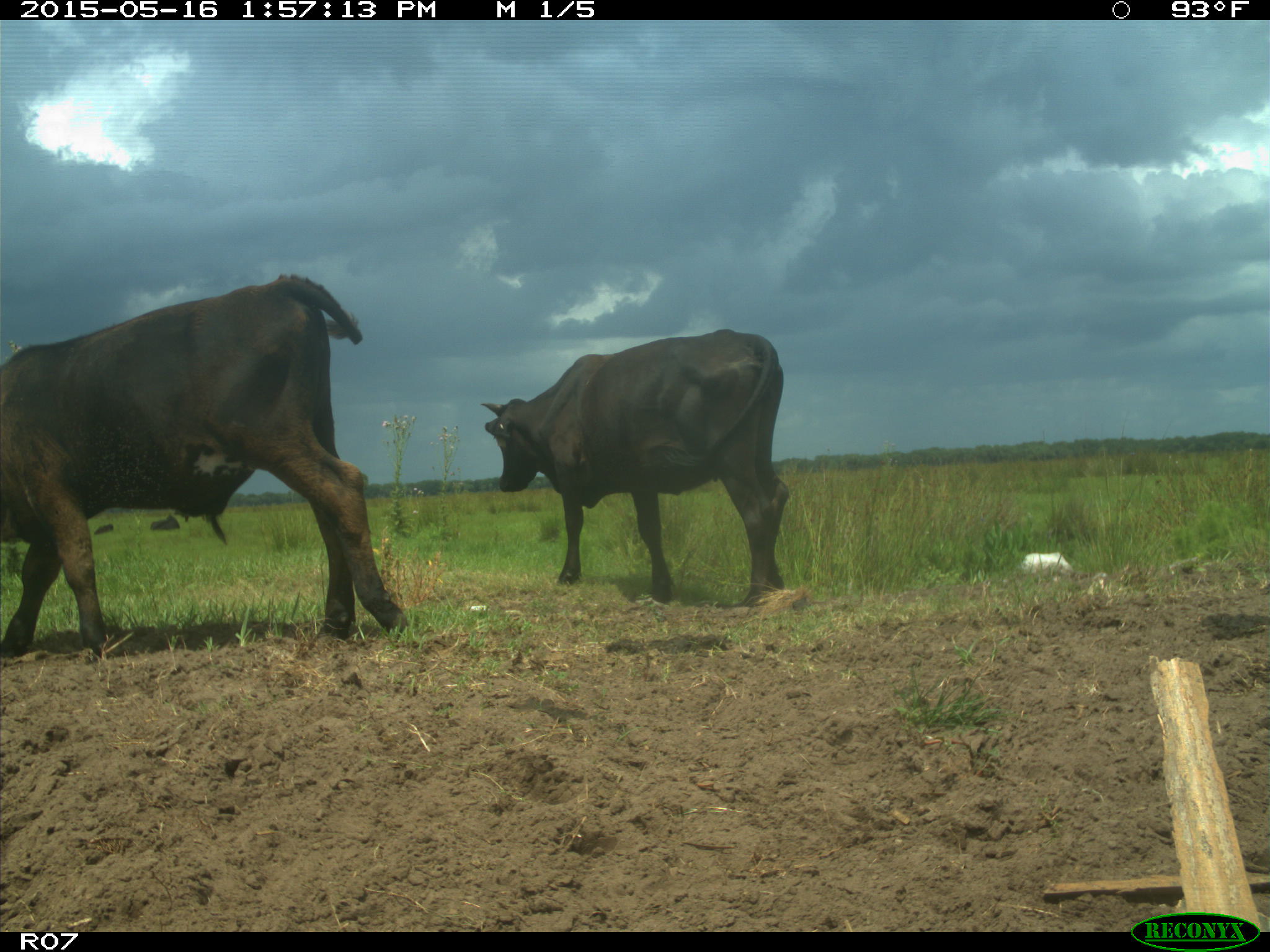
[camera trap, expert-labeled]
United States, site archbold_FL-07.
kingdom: Animalia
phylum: Chordata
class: Mammalia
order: Artiodactyla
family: Bovidae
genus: Bos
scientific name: Bos taurus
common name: domestic cow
Bos taurus (domestic cow).